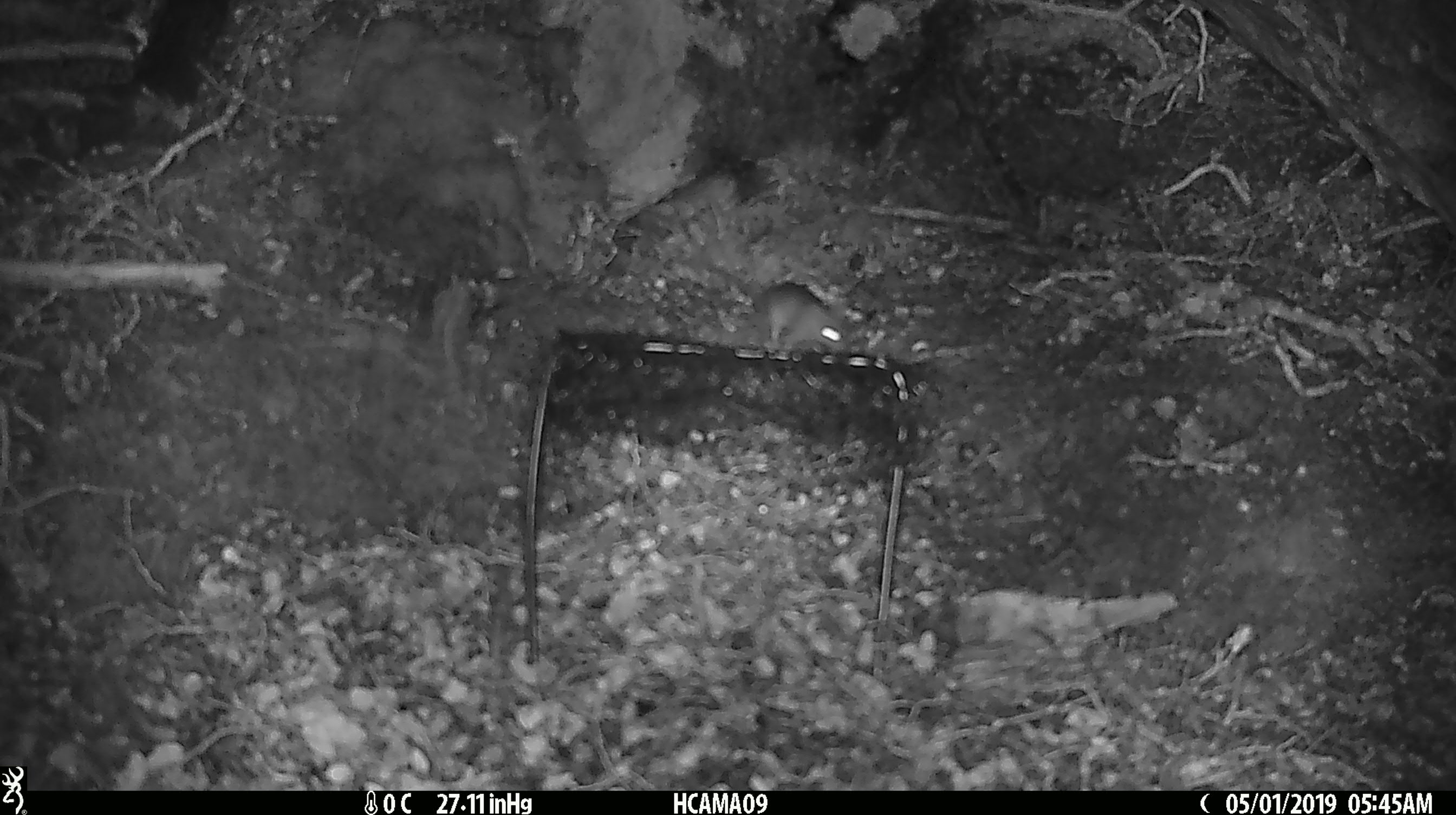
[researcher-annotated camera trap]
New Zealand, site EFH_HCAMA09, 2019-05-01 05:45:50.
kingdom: Animalia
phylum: Chordata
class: Mammalia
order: Rodentia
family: Muridae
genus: Rattus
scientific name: Rattus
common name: rat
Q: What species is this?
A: Rat (Rattus).